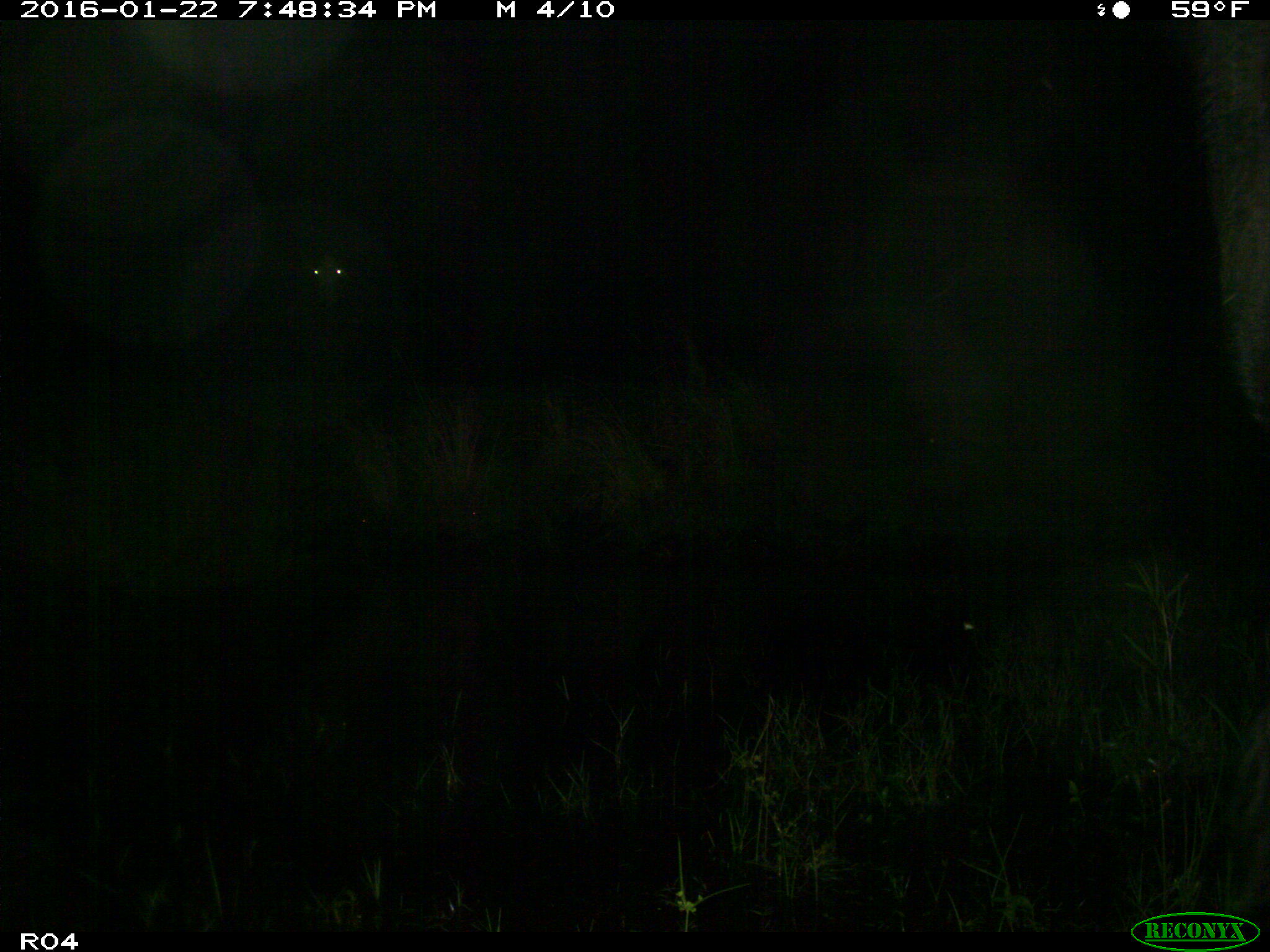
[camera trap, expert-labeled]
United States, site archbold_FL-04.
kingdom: Animalia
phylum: Chordata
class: Mammalia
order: Artiodactyla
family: Bovidae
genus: Bos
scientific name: Bos taurus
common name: domestic cow